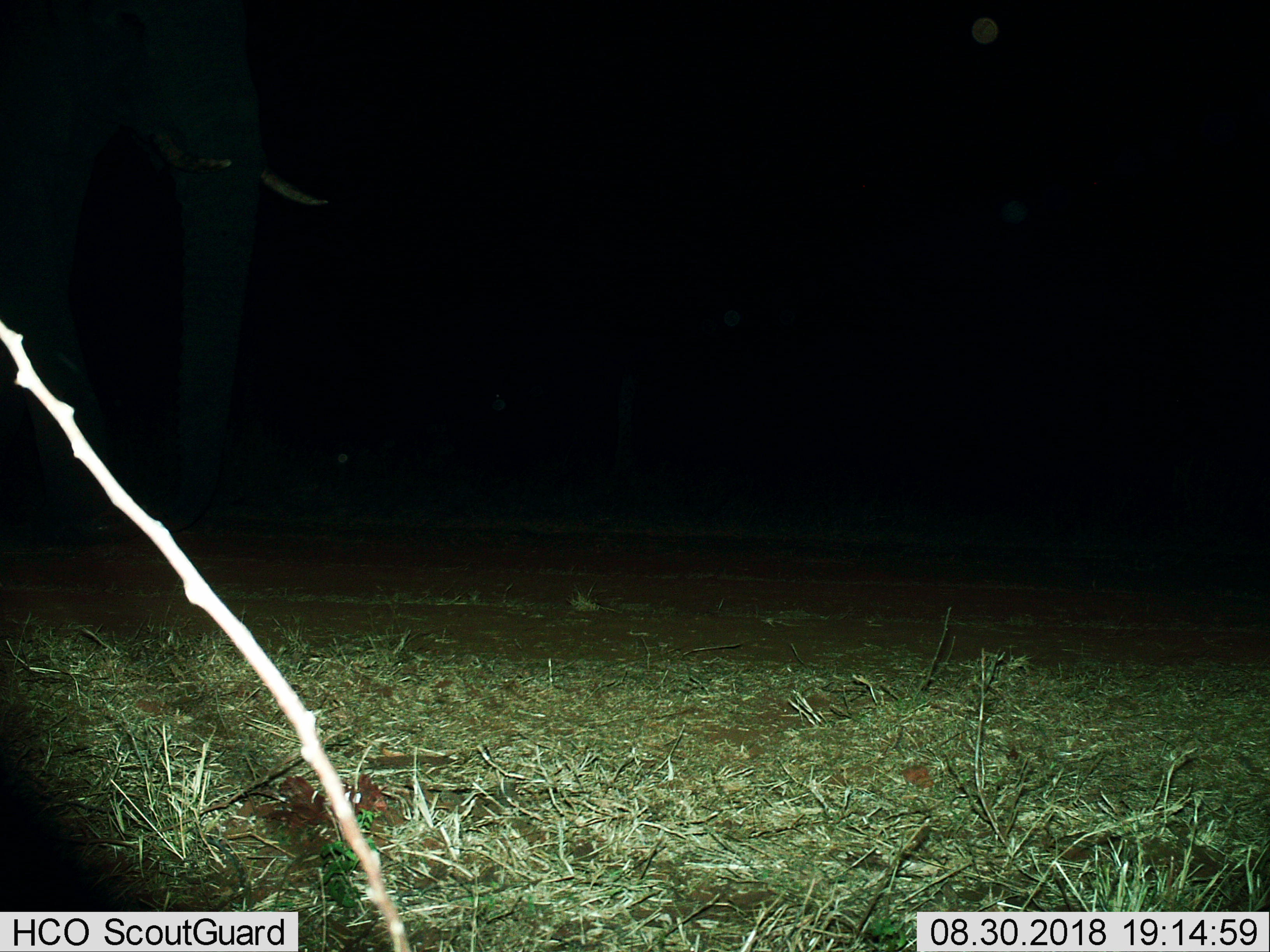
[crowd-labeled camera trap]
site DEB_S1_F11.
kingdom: Animalia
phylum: Chordata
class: Mammalia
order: Proboscidea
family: Elephantidae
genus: Loxodonta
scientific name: Loxodonta africana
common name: african bush elephant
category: elephant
Elephant (african bush elephant) (Loxodonta africana), count 1. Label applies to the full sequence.